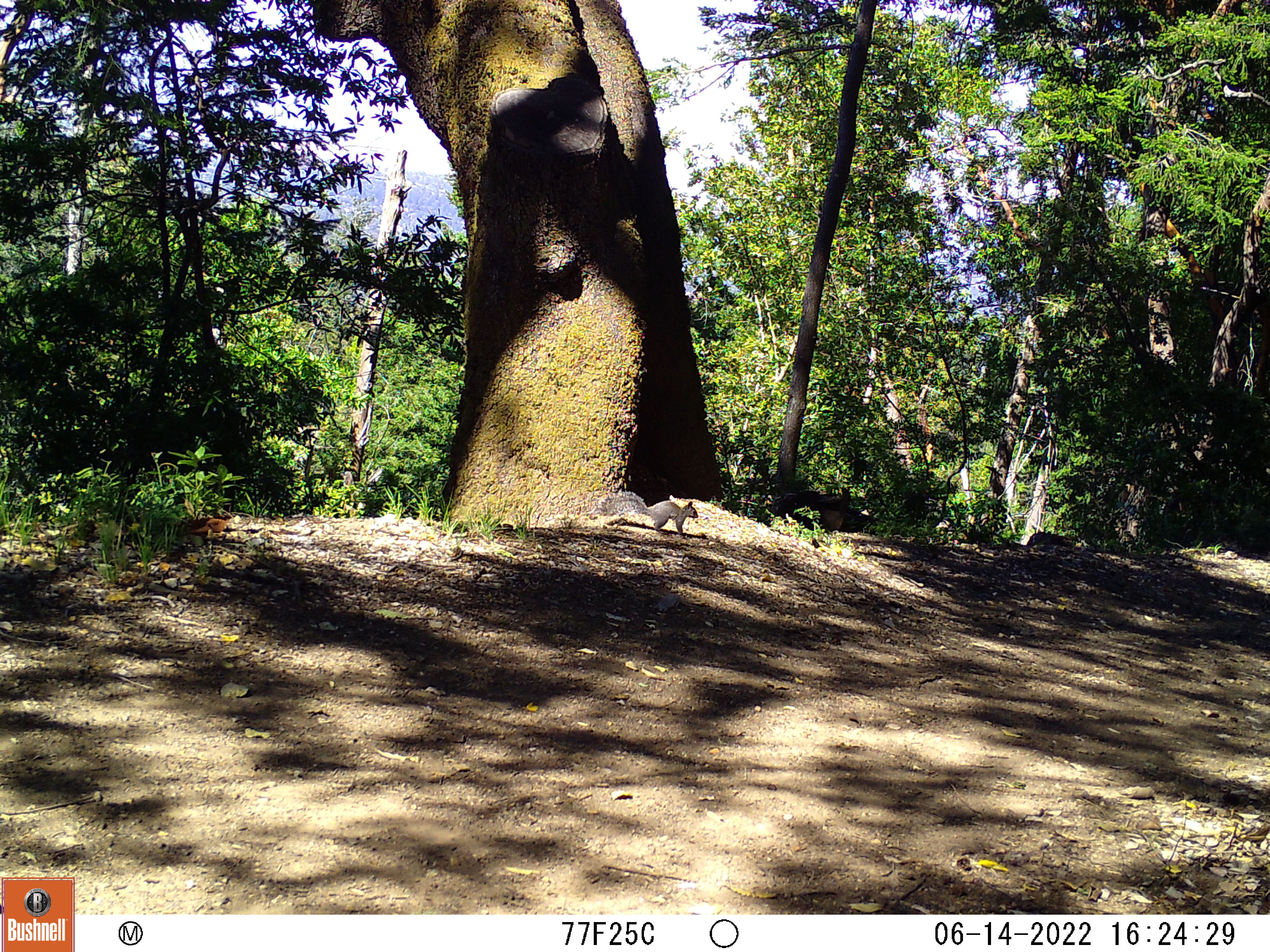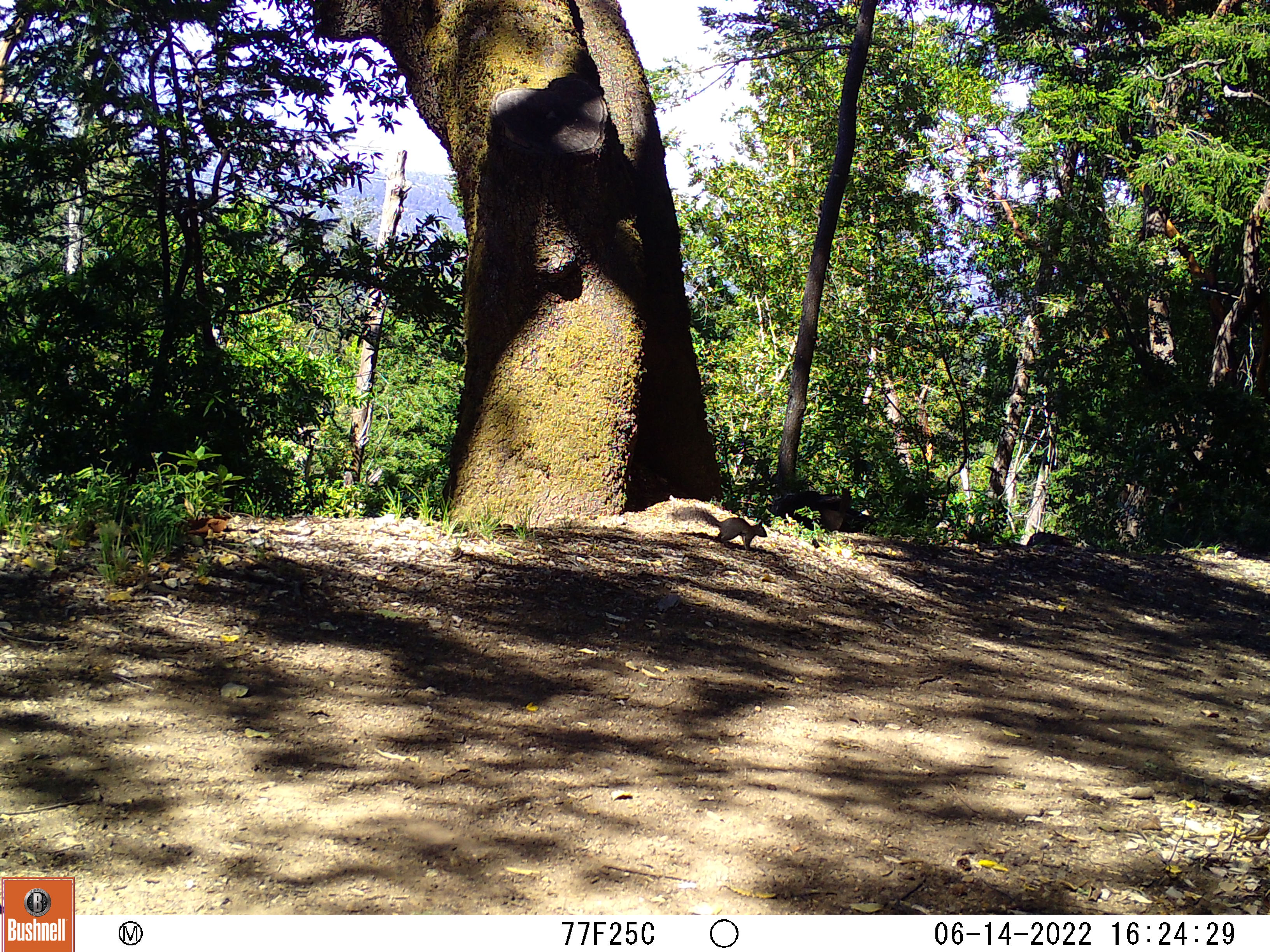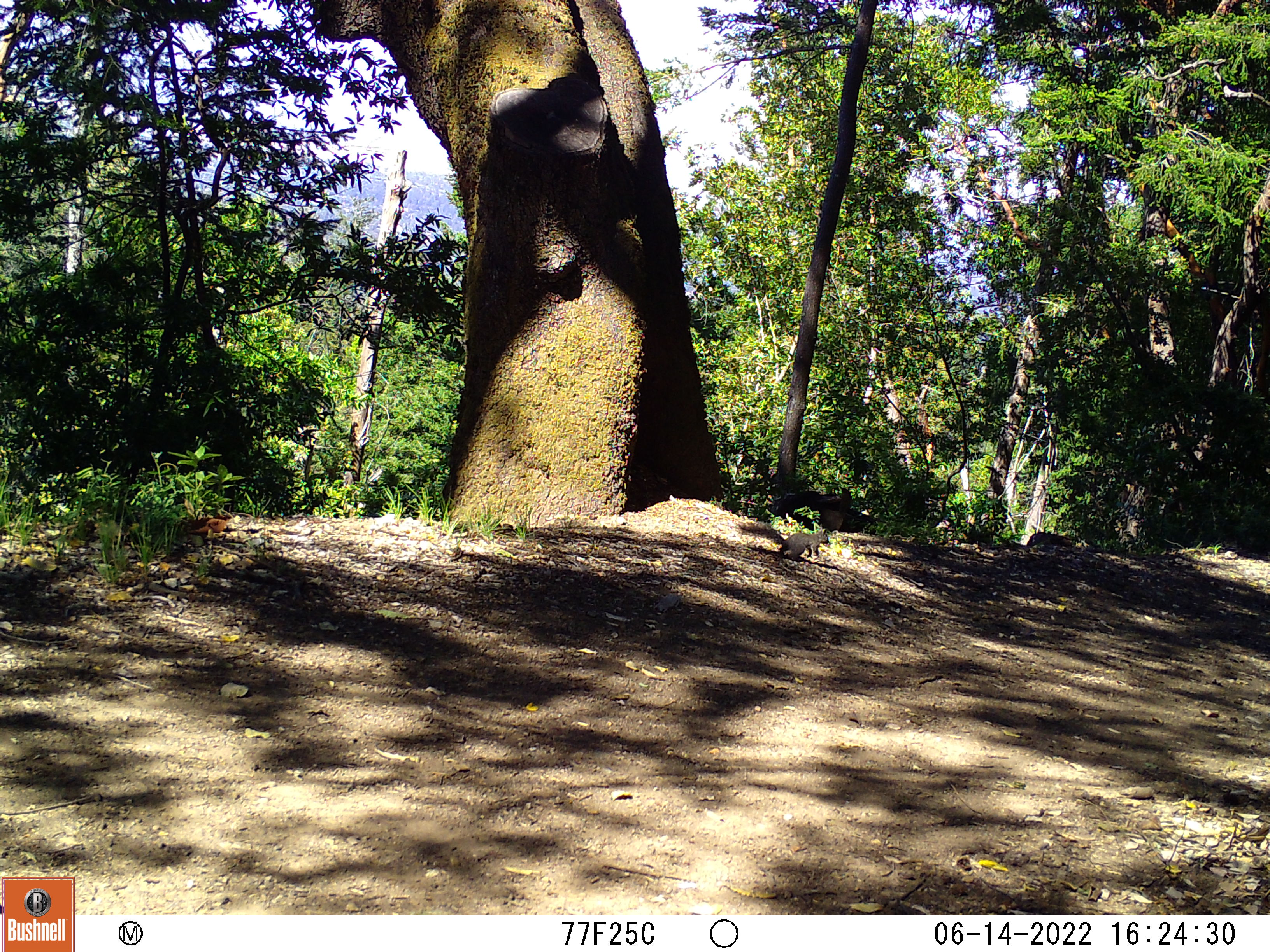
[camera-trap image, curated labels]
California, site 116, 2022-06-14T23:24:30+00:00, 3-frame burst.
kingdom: Animalia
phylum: Chordata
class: Mammalia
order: Rodentia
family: Sciuridae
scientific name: Sciuridae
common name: squirrel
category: unknown squirrel